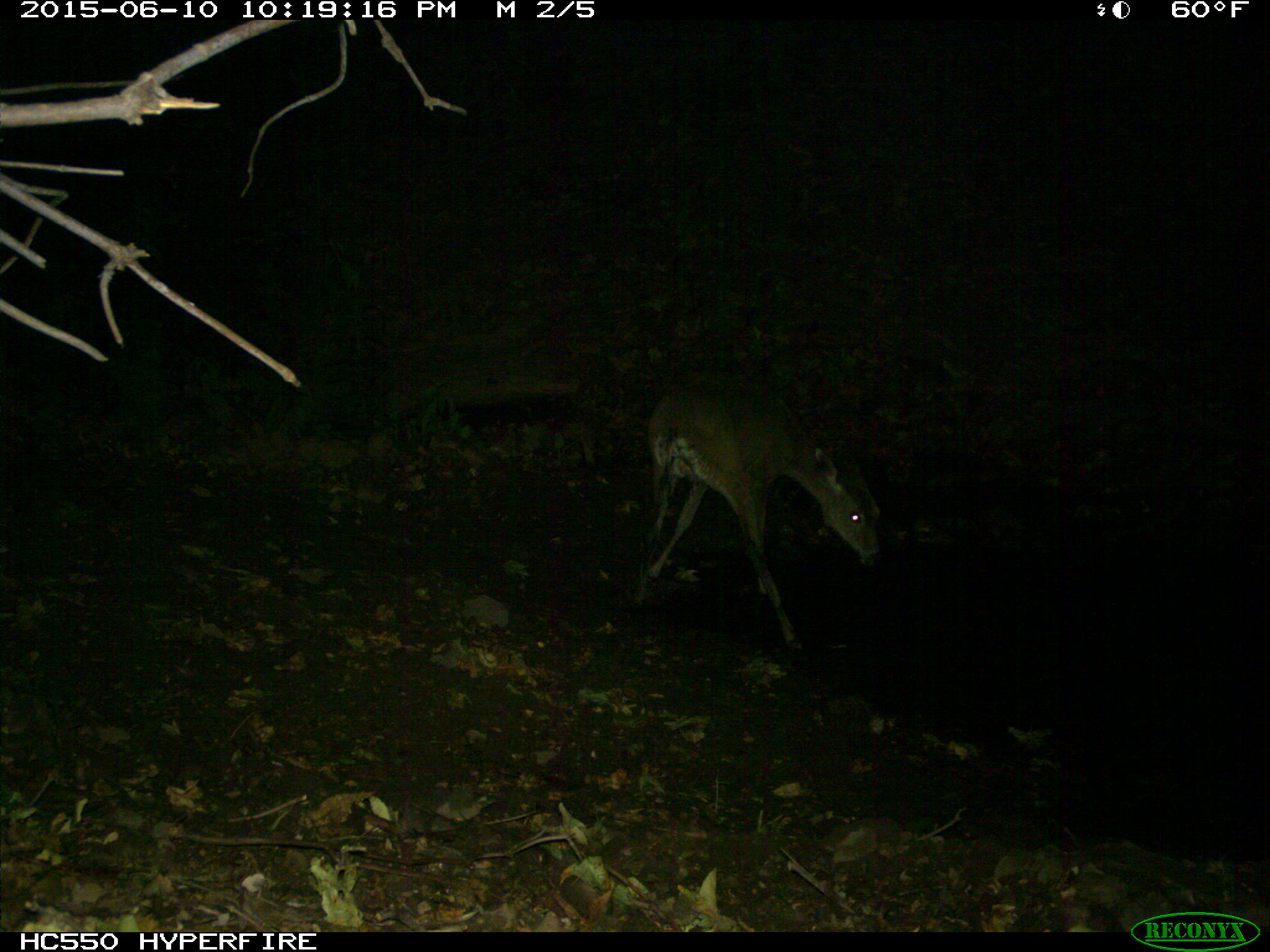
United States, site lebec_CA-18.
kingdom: Animalia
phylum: Chordata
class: Mammalia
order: Artiodactyla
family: Cervidae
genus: Odocoileus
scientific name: Odocoileus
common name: deer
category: unidentified deer